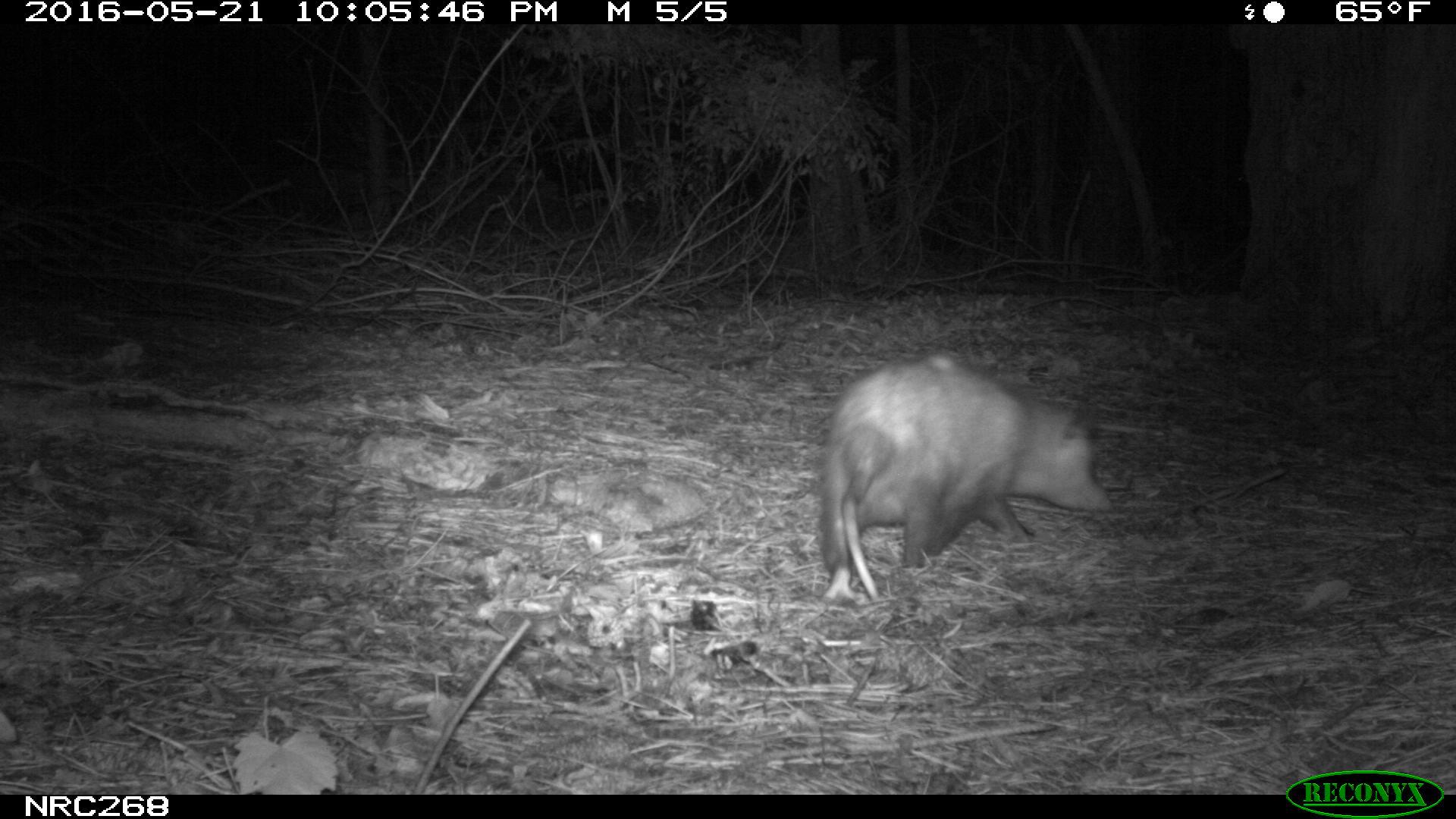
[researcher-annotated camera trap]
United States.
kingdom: Animalia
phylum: Chordata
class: Mammalia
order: Didelphimorphia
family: Didelphidae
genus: Didelphis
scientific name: Didelphis virginiana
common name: virginia opossum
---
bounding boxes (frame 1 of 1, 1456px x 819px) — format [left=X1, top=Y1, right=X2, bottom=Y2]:
Virginia Opossum: [left=806, top=345, right=1114, bottom=610]